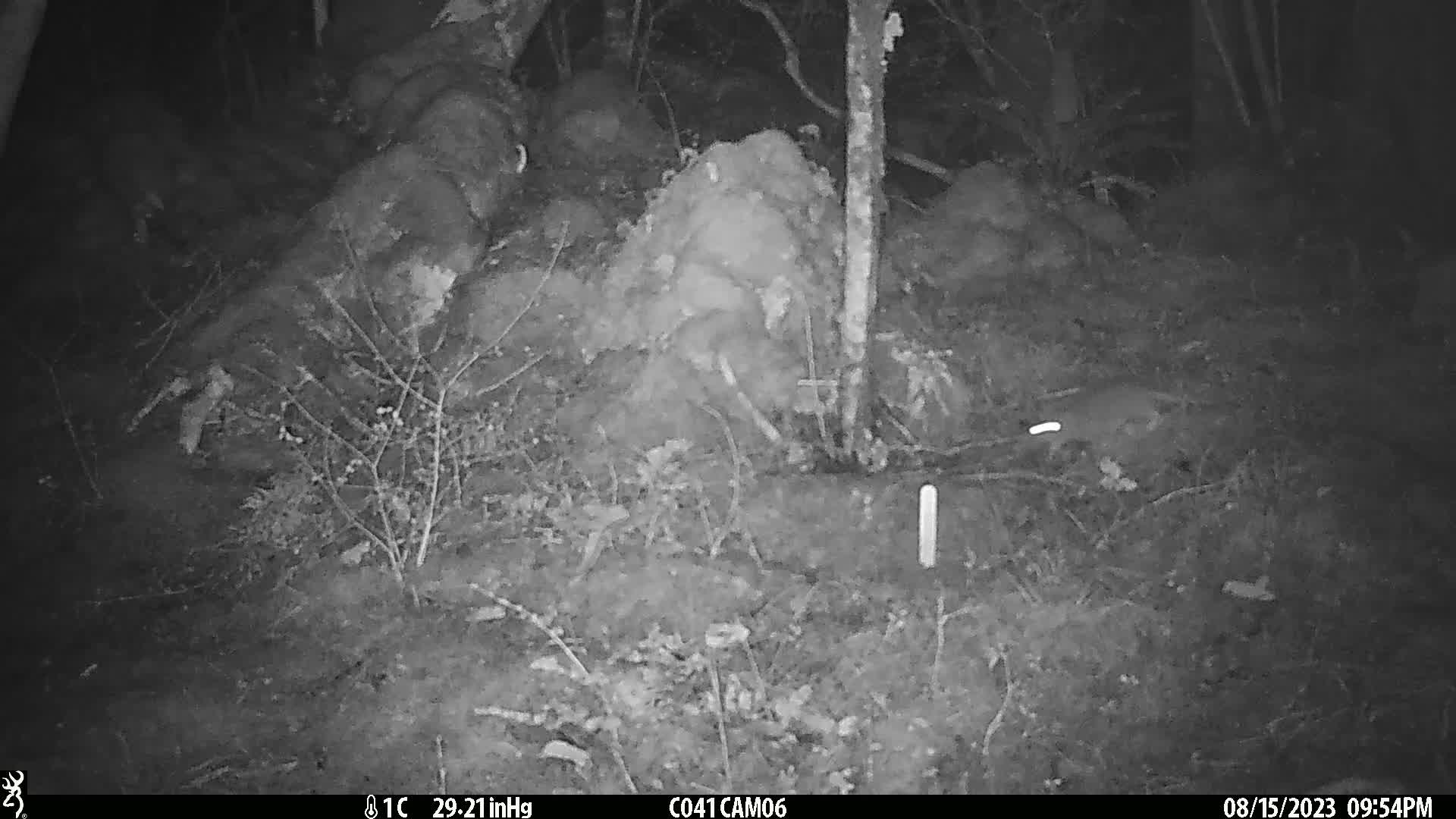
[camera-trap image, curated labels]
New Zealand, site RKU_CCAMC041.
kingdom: Animalia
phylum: Chordata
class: Mammalia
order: Rodentia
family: Muridae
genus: Rattus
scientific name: Rattus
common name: rat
Rat (Rattus).